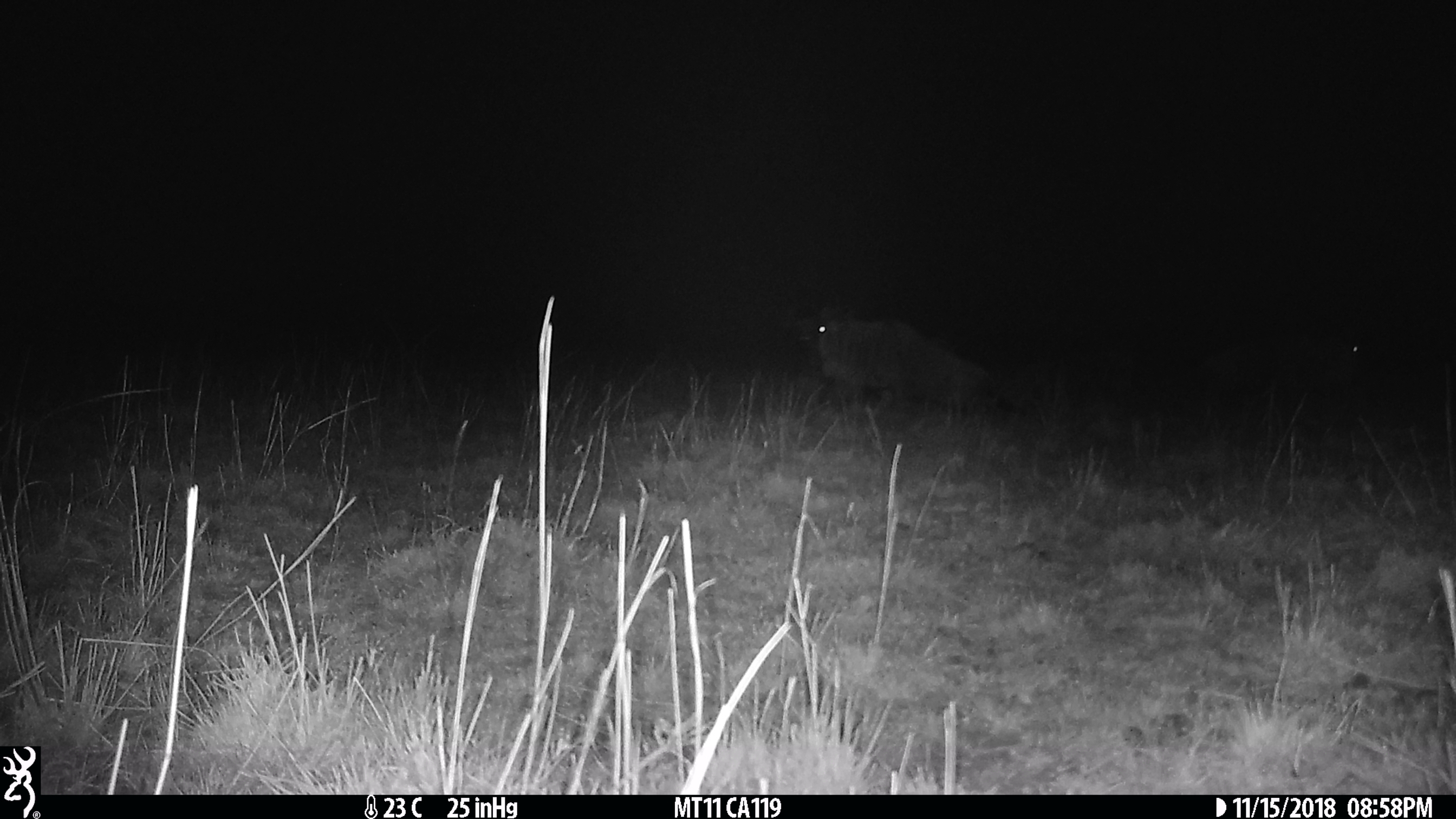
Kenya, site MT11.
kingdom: Animalia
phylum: Chordata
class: Mammalia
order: Artiodactyla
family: Bovidae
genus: Connochaetes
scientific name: Connochaetes taurinus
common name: blue wildebeest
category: wildebeest